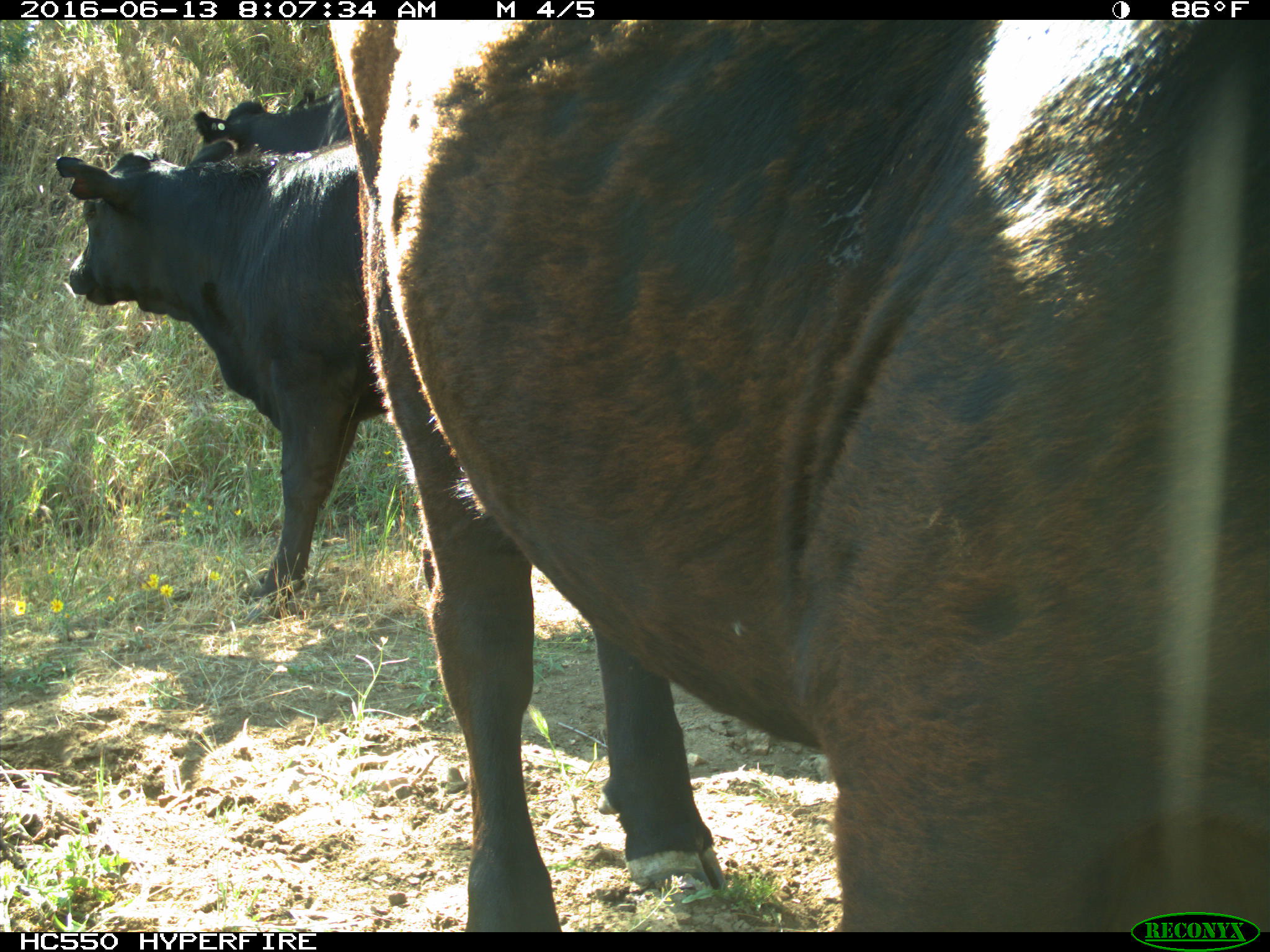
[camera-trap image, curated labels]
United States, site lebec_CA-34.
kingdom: Animalia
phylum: Chordata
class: Mammalia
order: Artiodactyla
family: Bovidae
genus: Bos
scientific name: Bos taurus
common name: domestic cow